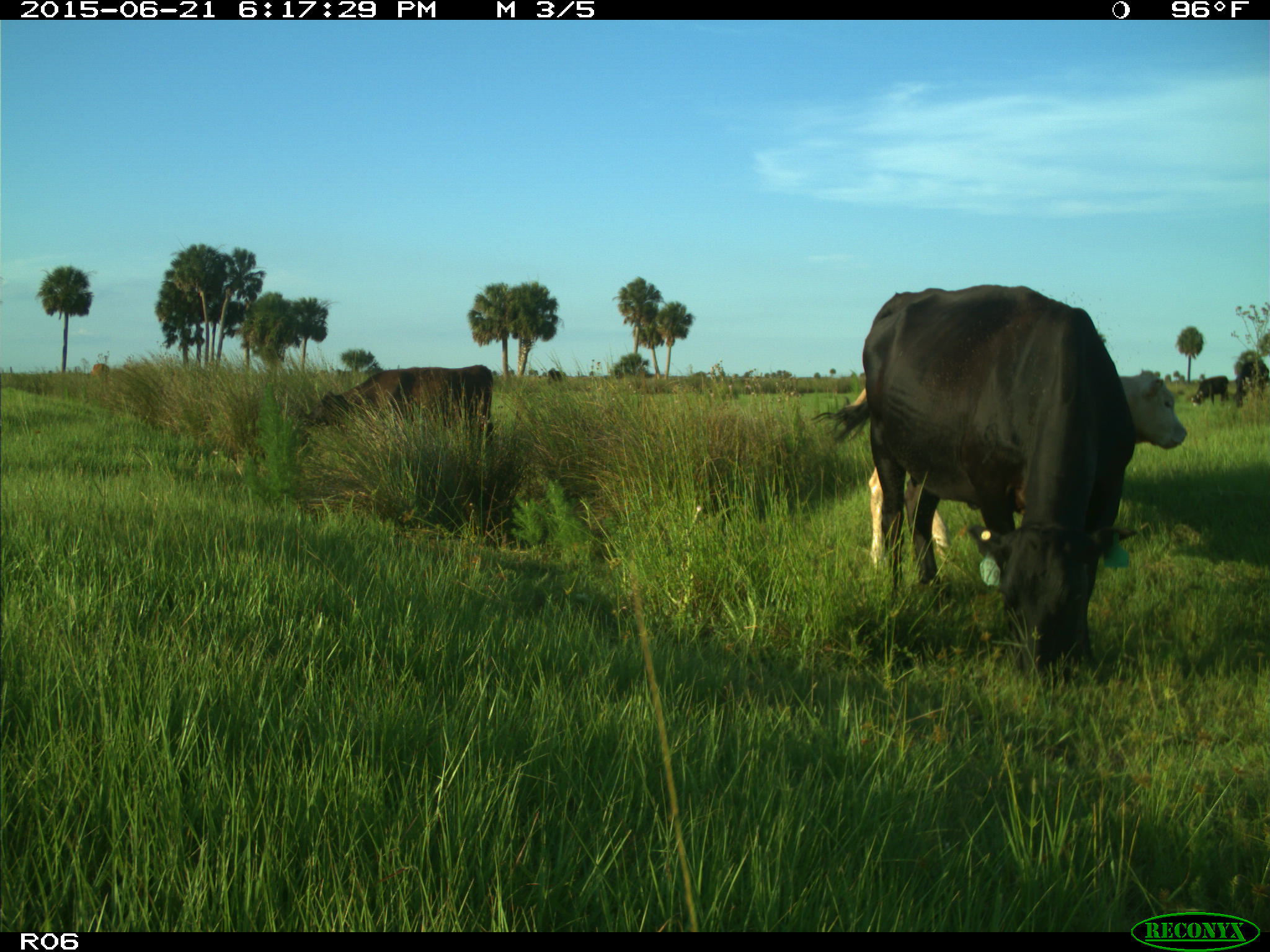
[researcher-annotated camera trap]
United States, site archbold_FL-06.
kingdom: Animalia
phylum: Chordata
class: Mammalia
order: Artiodactyla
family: Bovidae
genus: Bos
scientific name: Bos taurus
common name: domestic cow